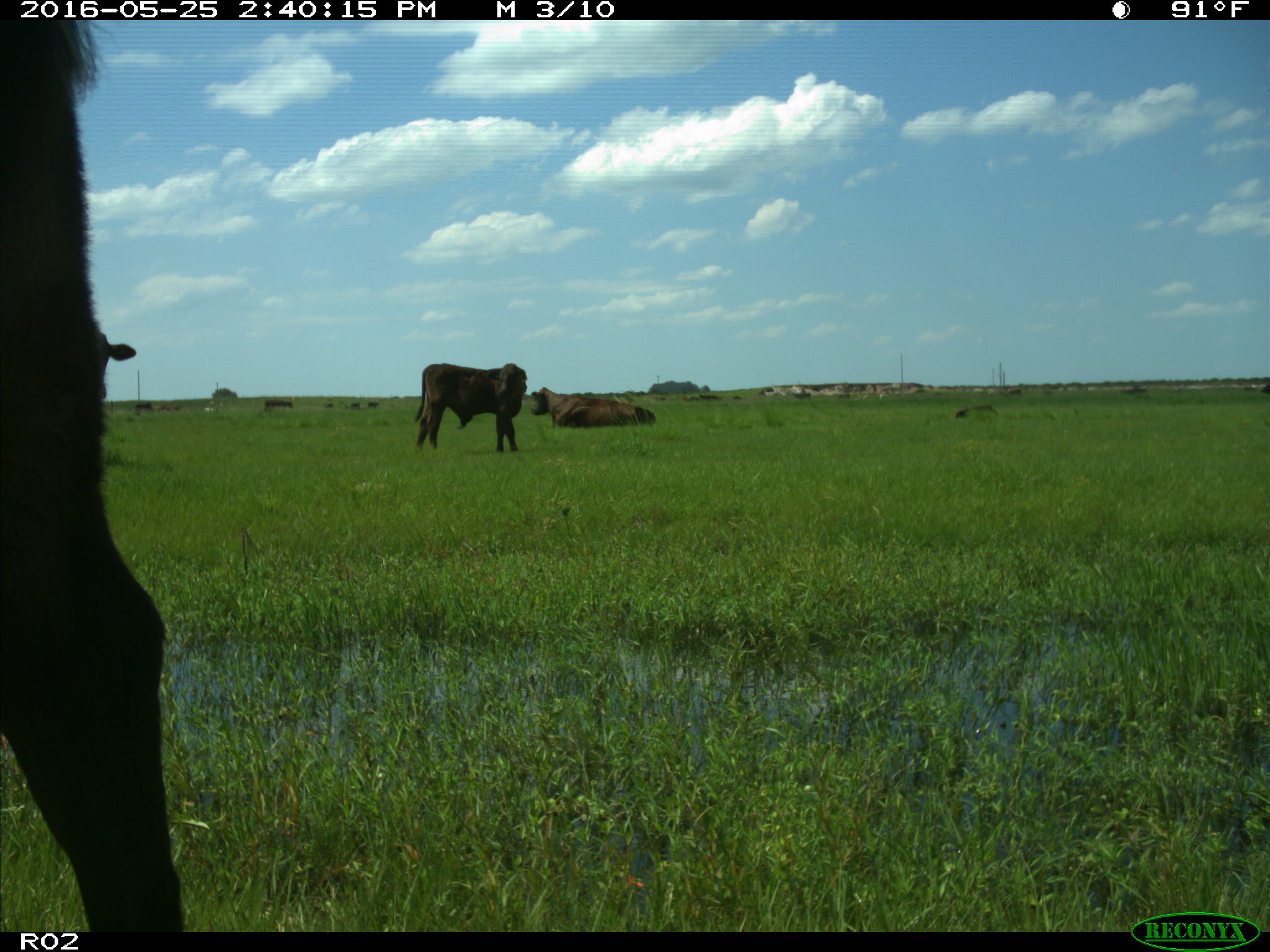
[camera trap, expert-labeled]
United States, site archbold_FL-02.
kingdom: Animalia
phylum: Chordata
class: Mammalia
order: Artiodactyla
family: Bovidae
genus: Bos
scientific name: Bos taurus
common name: domestic cow